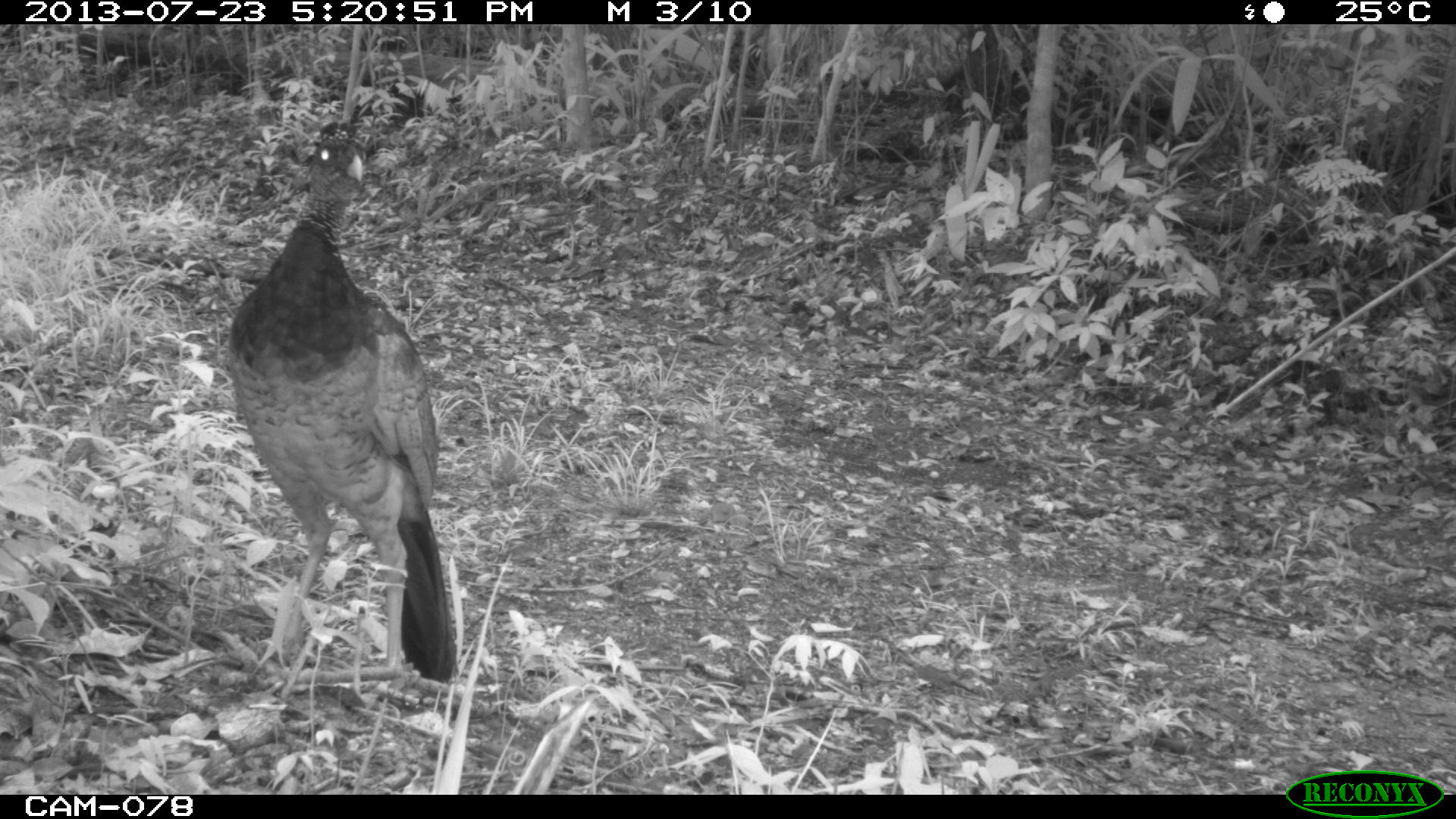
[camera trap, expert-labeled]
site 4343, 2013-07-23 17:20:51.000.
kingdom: Animalia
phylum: Chordata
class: Aves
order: Galliformes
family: Cracidae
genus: Crax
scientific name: Crax rubra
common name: great curassow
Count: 1.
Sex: female.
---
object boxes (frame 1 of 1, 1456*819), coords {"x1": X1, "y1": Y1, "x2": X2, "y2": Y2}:
crax rubra: {"x1": 224, "y1": 118, "x2": 458, "y2": 700}